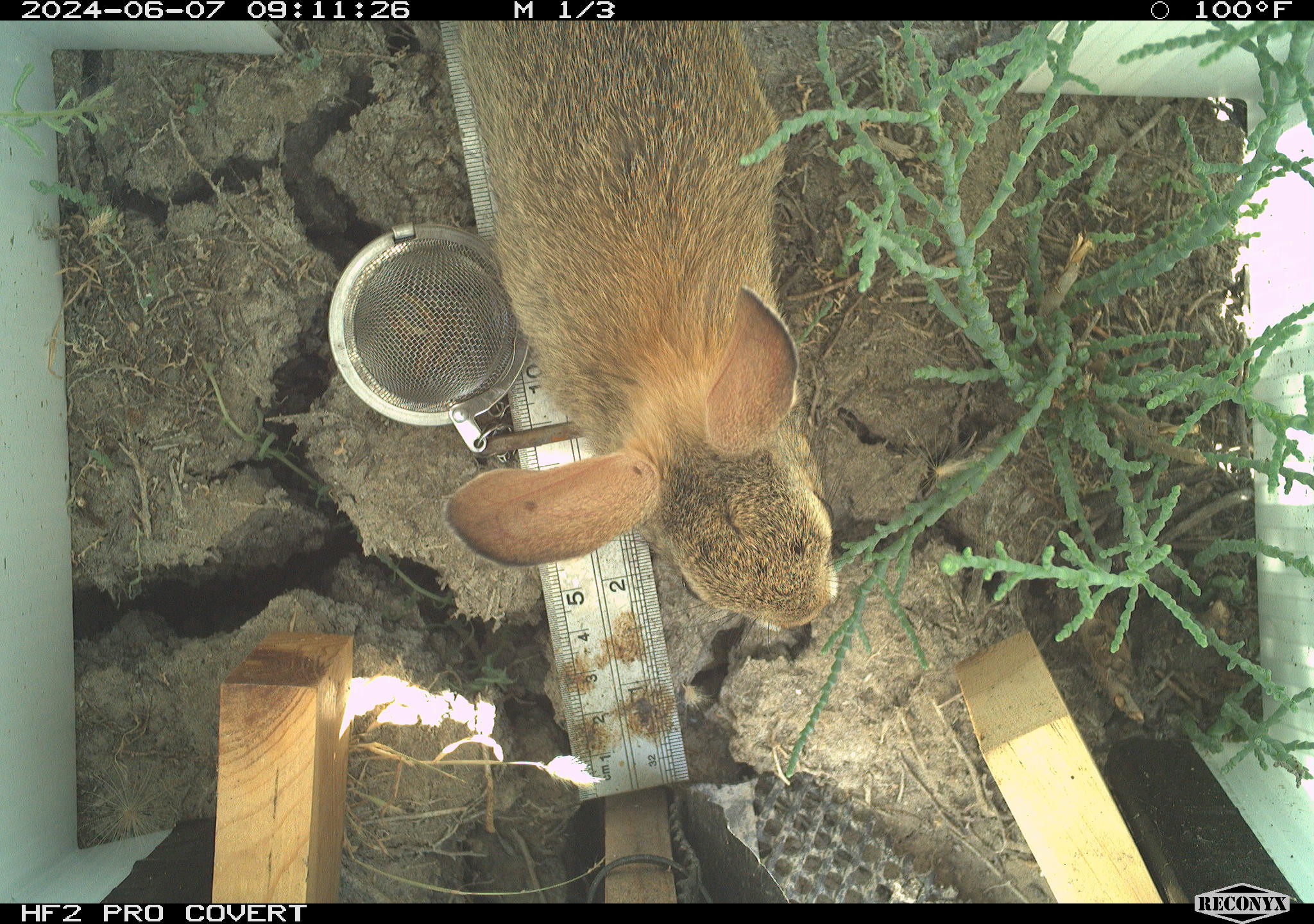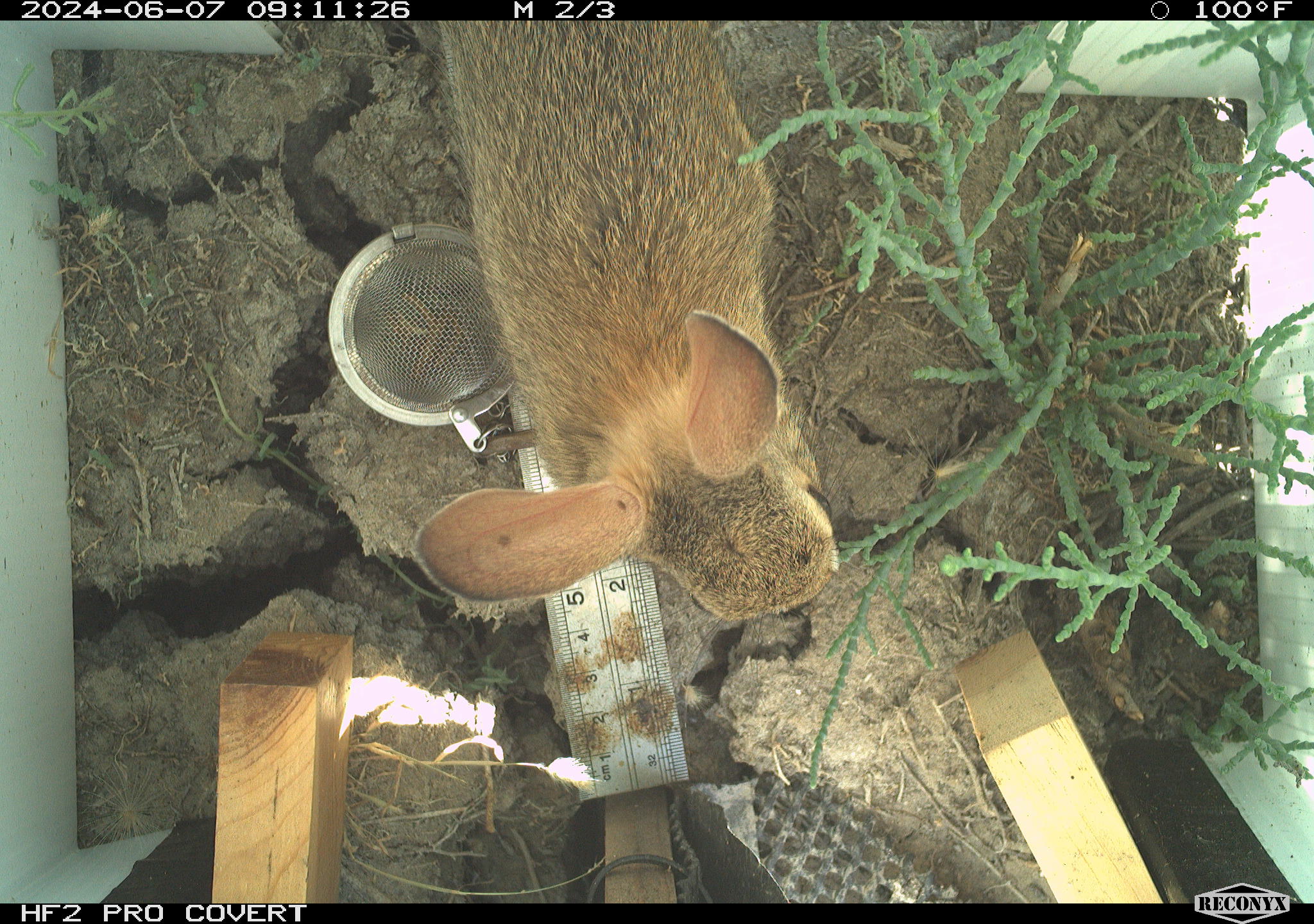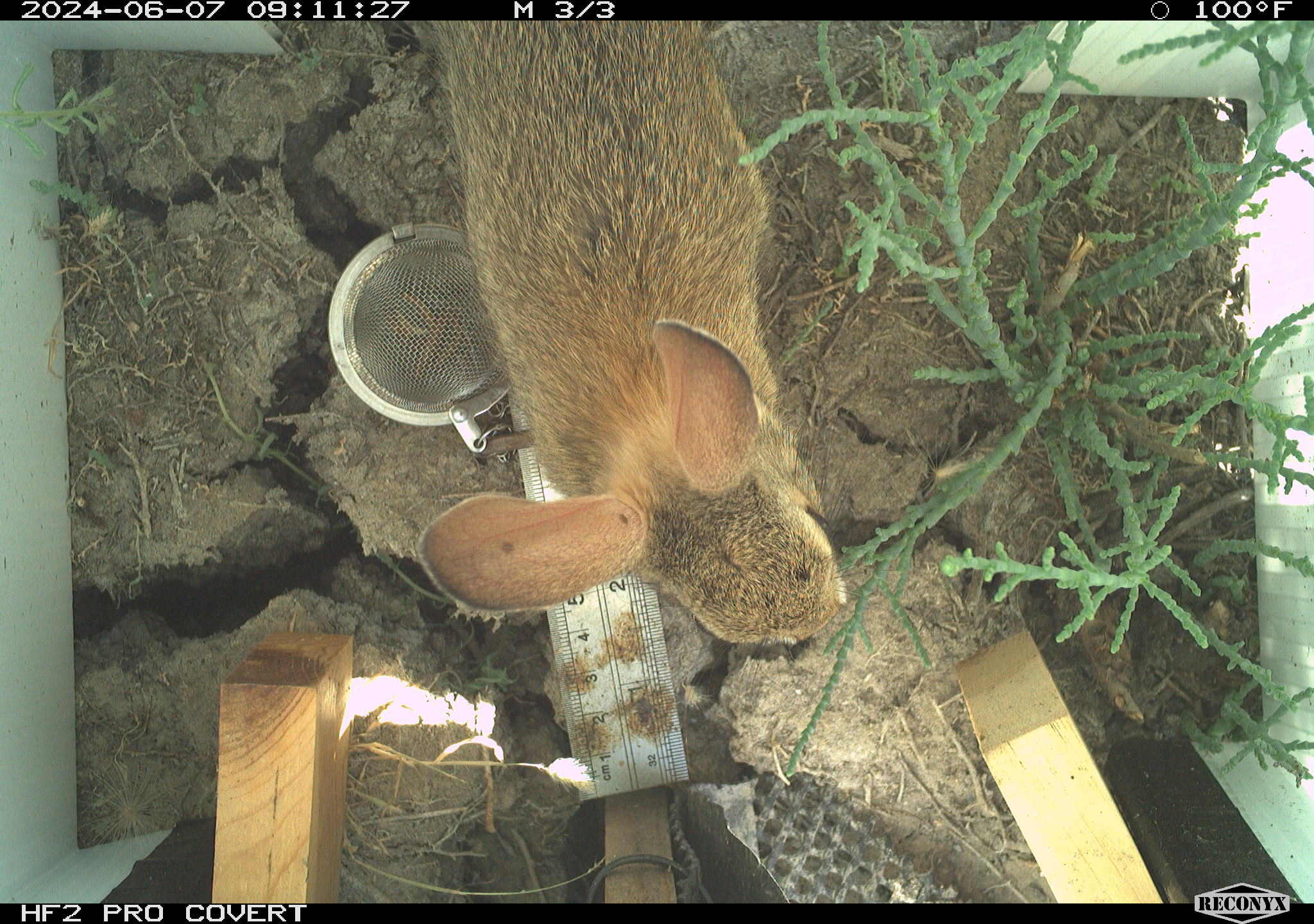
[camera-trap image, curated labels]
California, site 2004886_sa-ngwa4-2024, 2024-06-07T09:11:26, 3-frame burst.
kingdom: Animalia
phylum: Chordata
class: Mammalia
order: Lagomorpha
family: Leporidae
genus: Sylvilagus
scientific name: Sylvilagus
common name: cottontail rabbits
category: sylvilagus species